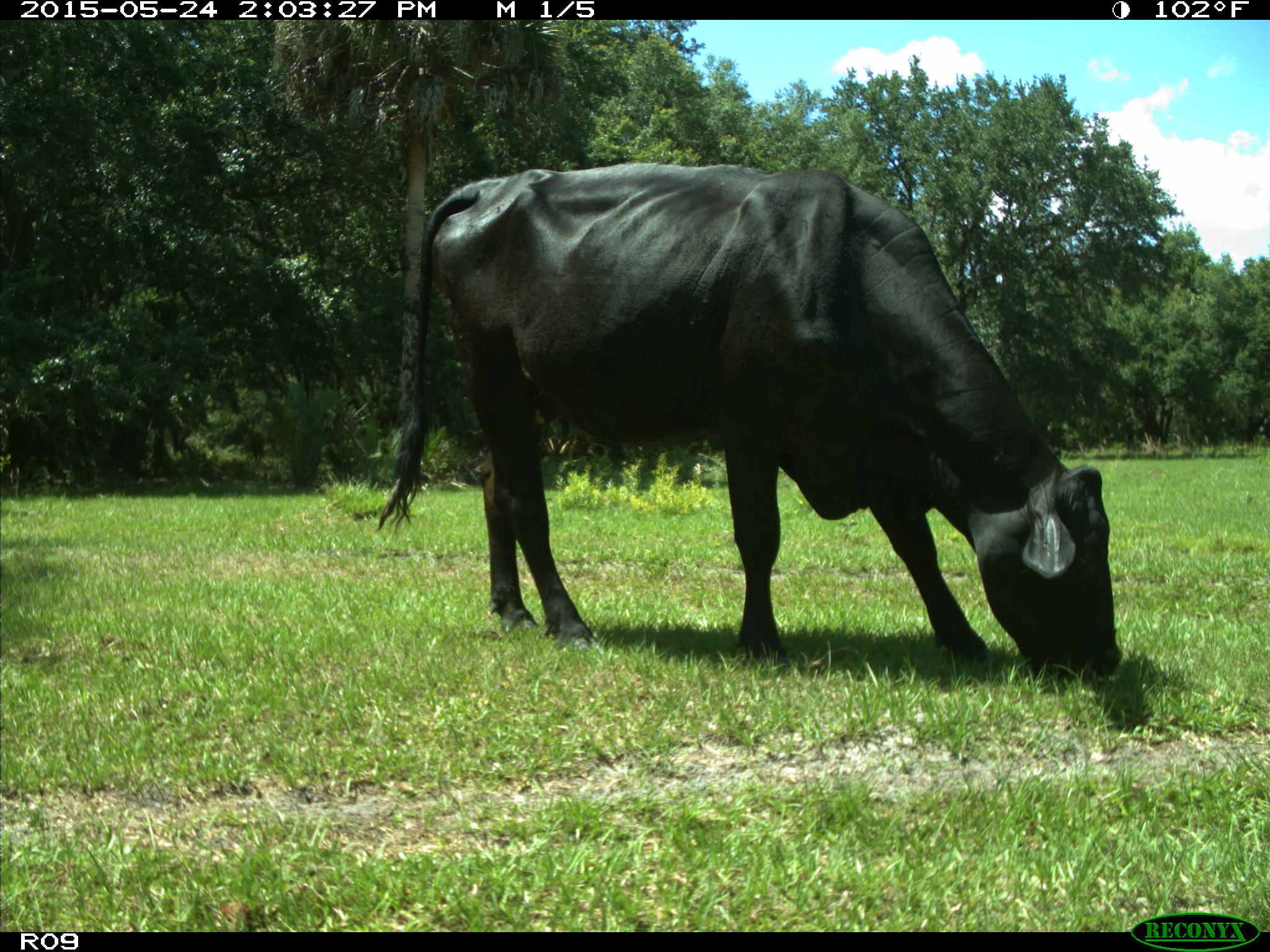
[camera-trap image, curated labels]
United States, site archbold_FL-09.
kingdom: Animalia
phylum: Chordata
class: Mammalia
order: Artiodactyla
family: Bovidae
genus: Bos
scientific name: Bos taurus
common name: domestic cow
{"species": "Bos taurus (domestic cow)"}